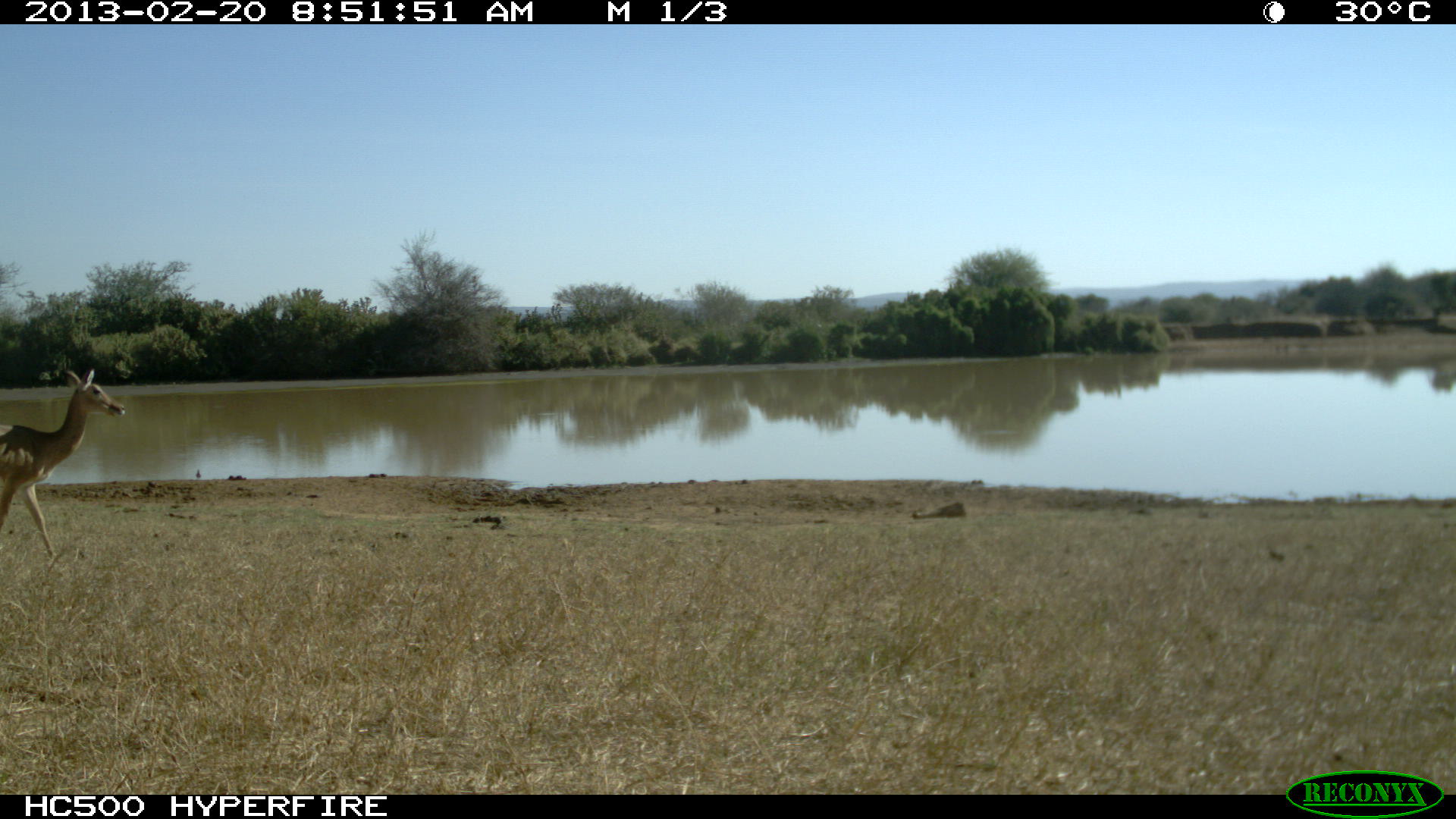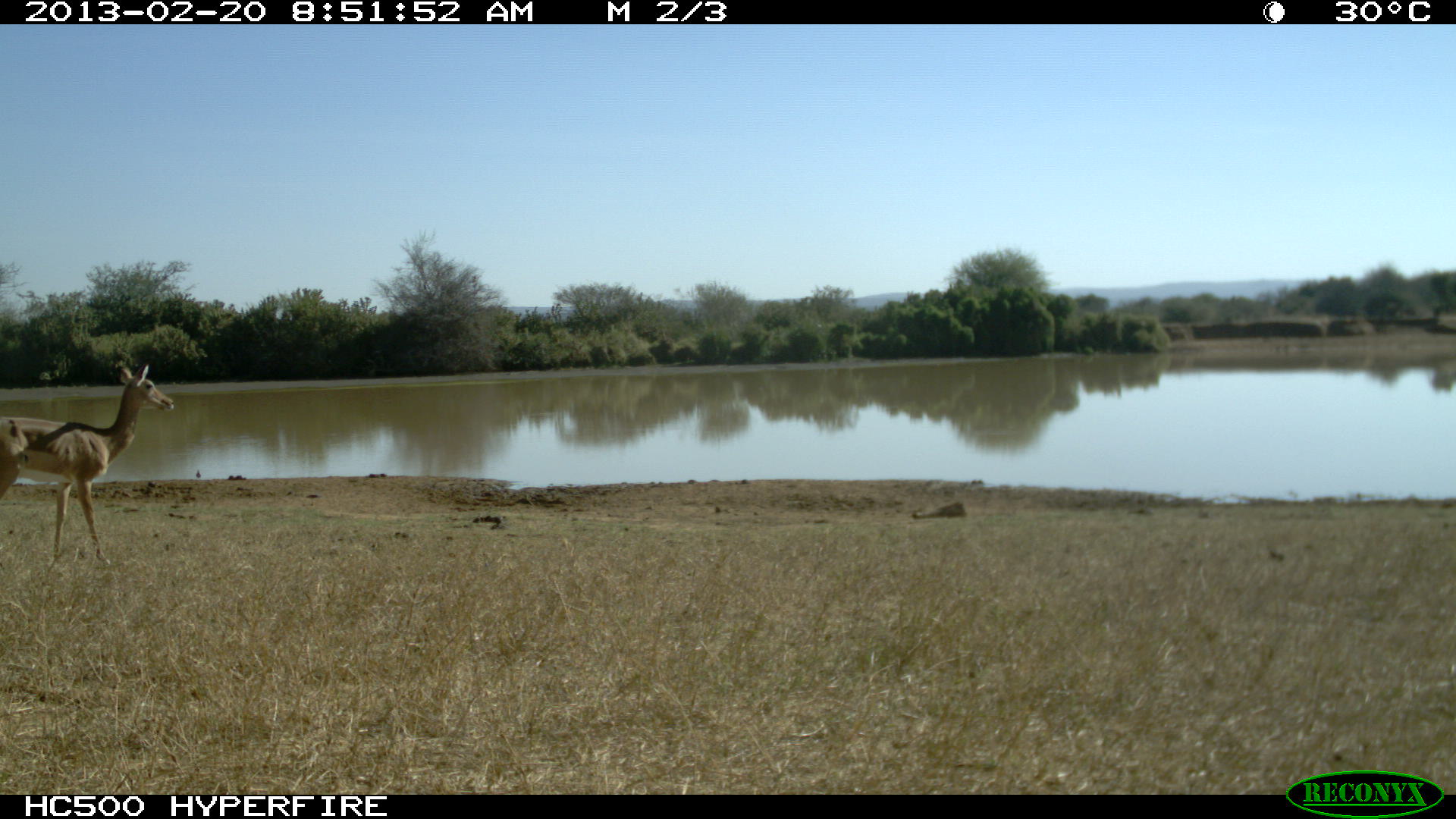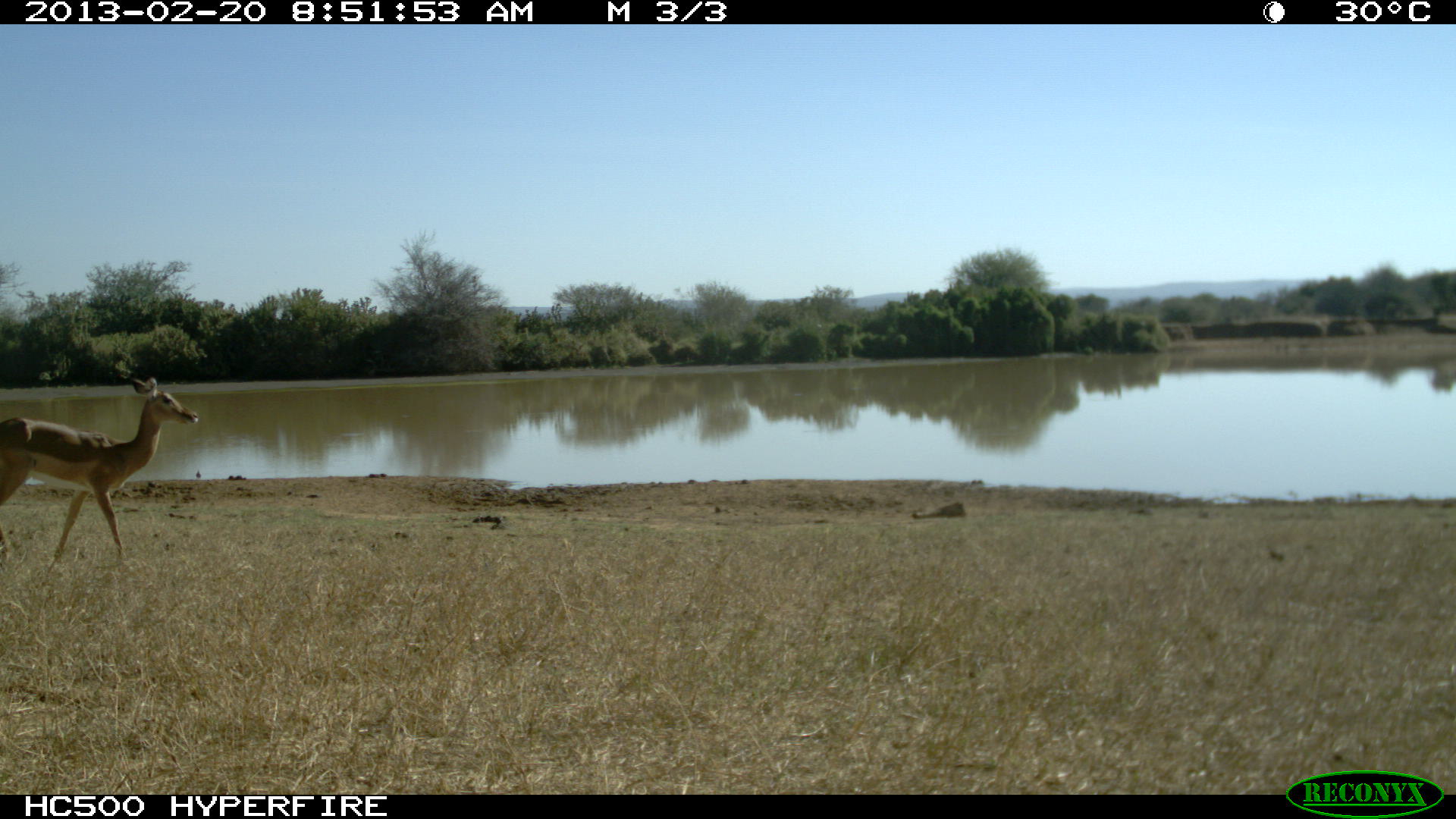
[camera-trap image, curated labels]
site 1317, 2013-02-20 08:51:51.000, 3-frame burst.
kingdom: Animalia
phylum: Chordata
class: Mammalia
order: Artiodactyla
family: Bovidae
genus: Aepyceros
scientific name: Aepyceros melampus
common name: impala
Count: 1.